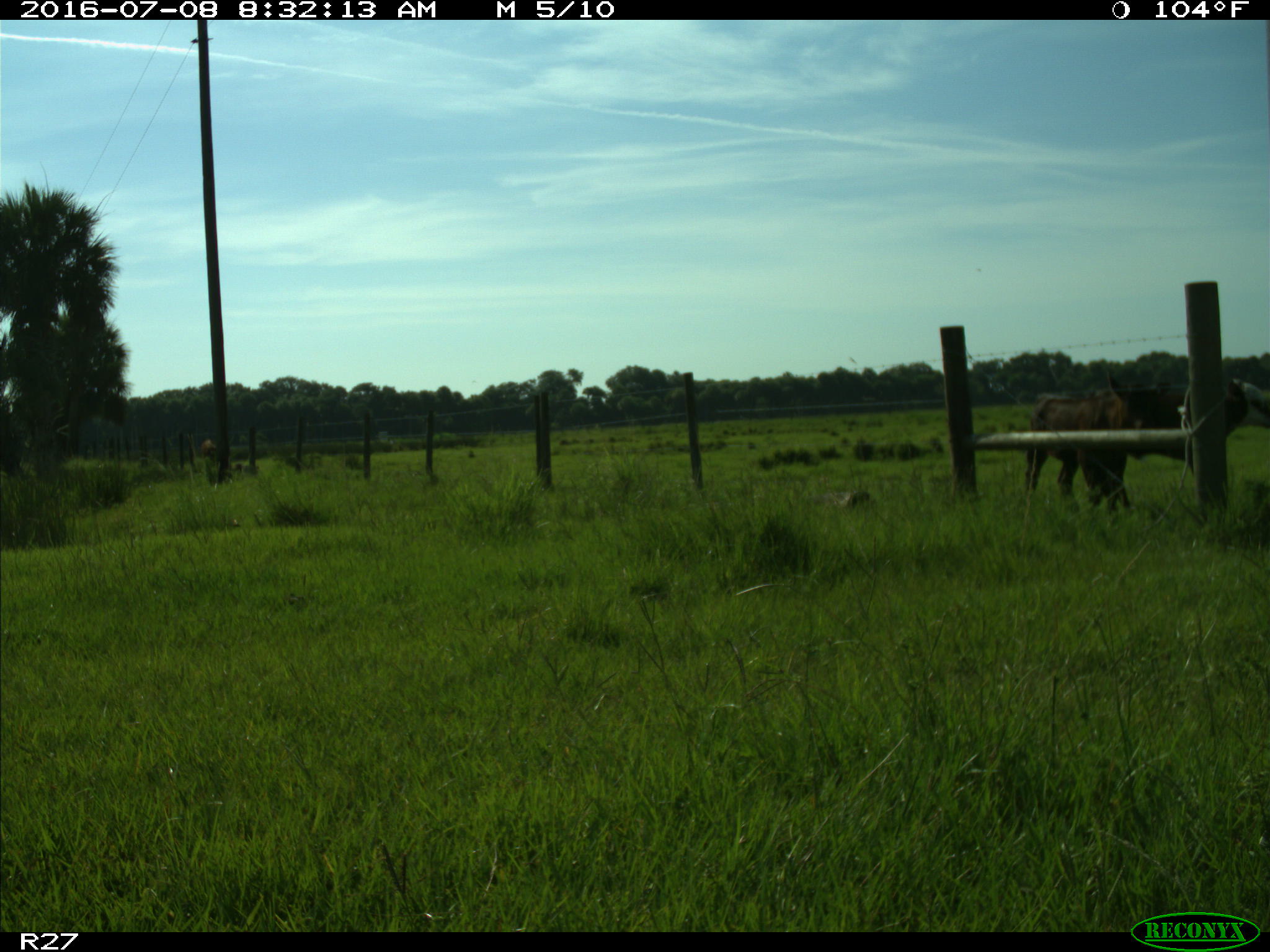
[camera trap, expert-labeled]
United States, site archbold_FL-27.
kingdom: Animalia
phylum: Chordata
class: Mammalia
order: Artiodactyla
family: Bovidae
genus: Bos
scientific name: Bos taurus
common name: domestic cow